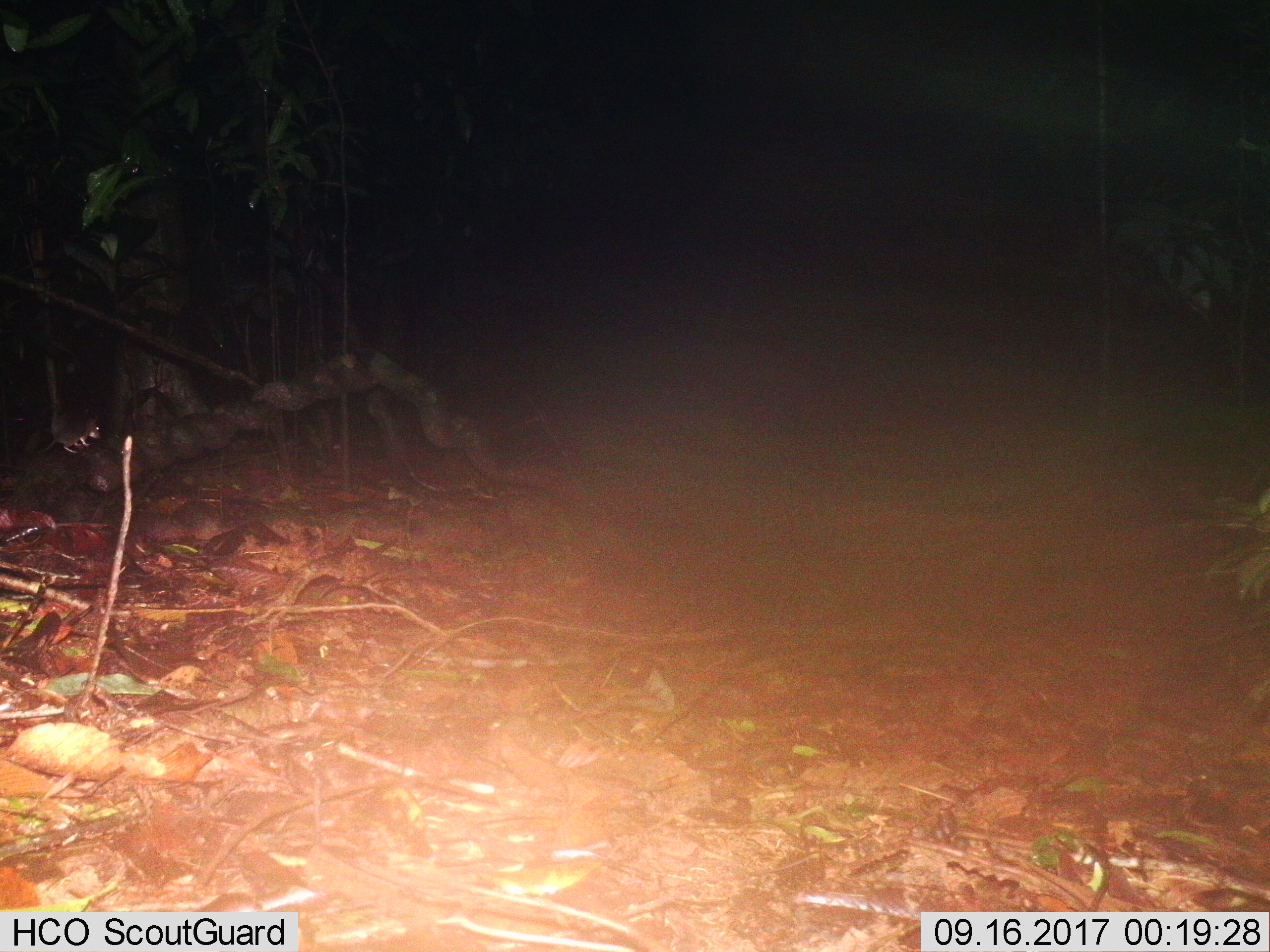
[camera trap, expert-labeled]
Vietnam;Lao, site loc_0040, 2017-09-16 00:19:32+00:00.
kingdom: Animalia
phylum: Chordata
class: Mammalia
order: Rodentia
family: Muridae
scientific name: Muridae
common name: old-world mice and rats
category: unidentified murid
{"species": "unidentified murid (old-world mice and rats) (Muridae)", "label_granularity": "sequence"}